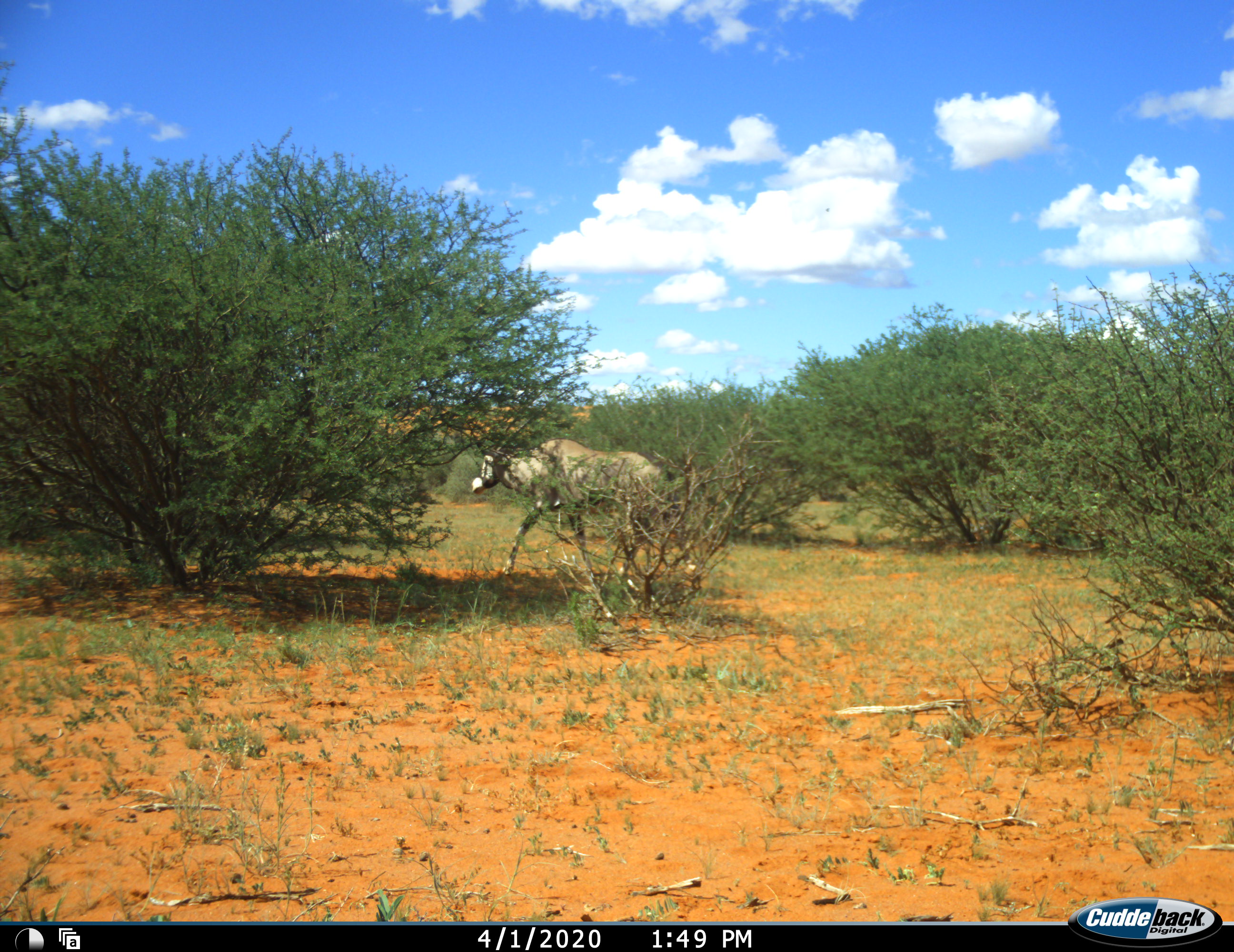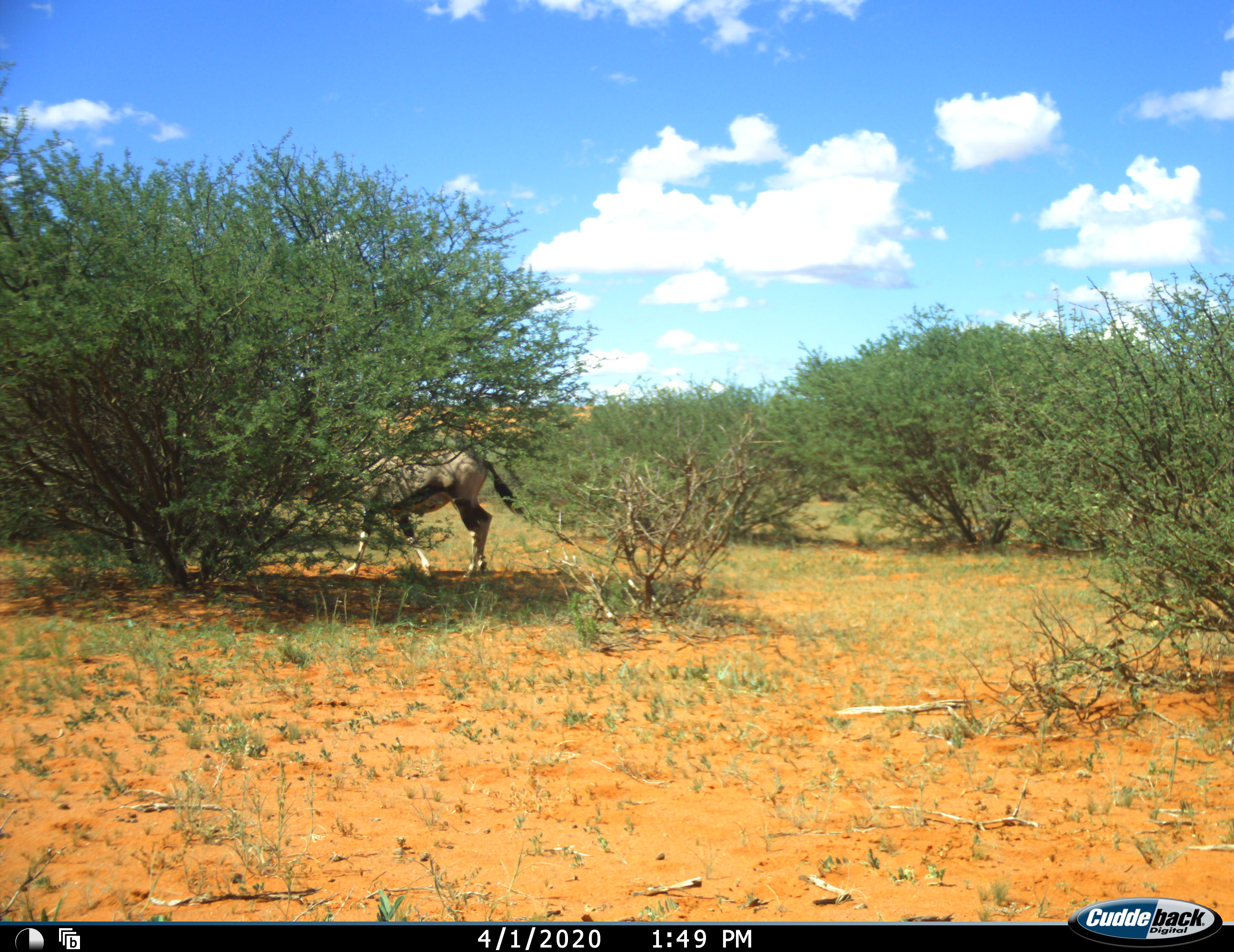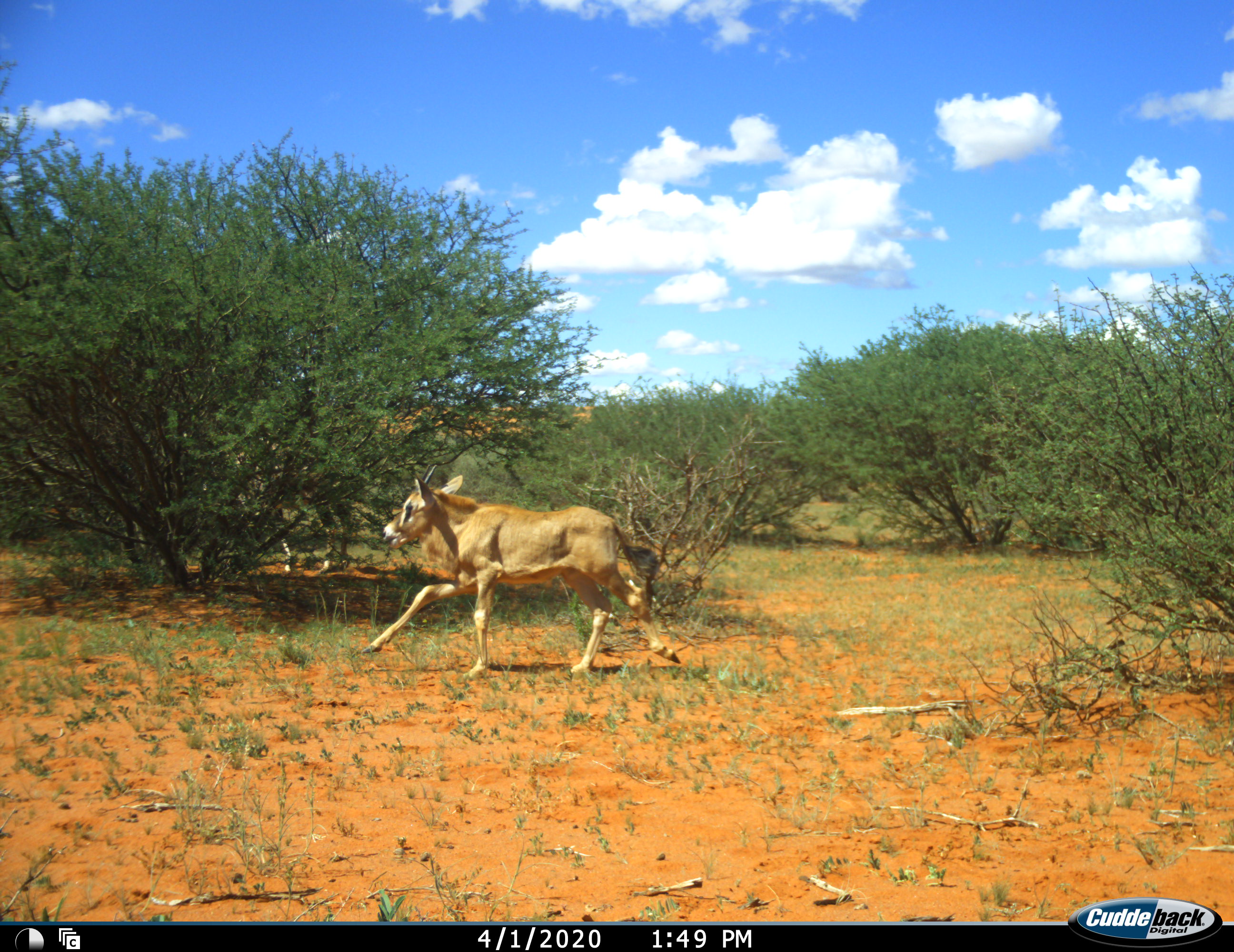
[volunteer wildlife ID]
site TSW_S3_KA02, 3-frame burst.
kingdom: Animalia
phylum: Chordata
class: Mammalia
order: Artiodactyla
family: Bovidae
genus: Oryx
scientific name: Oryx gazella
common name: gemsbok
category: oryx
Oryx (gemsbok) (Oryx gazella), count 2. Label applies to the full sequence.